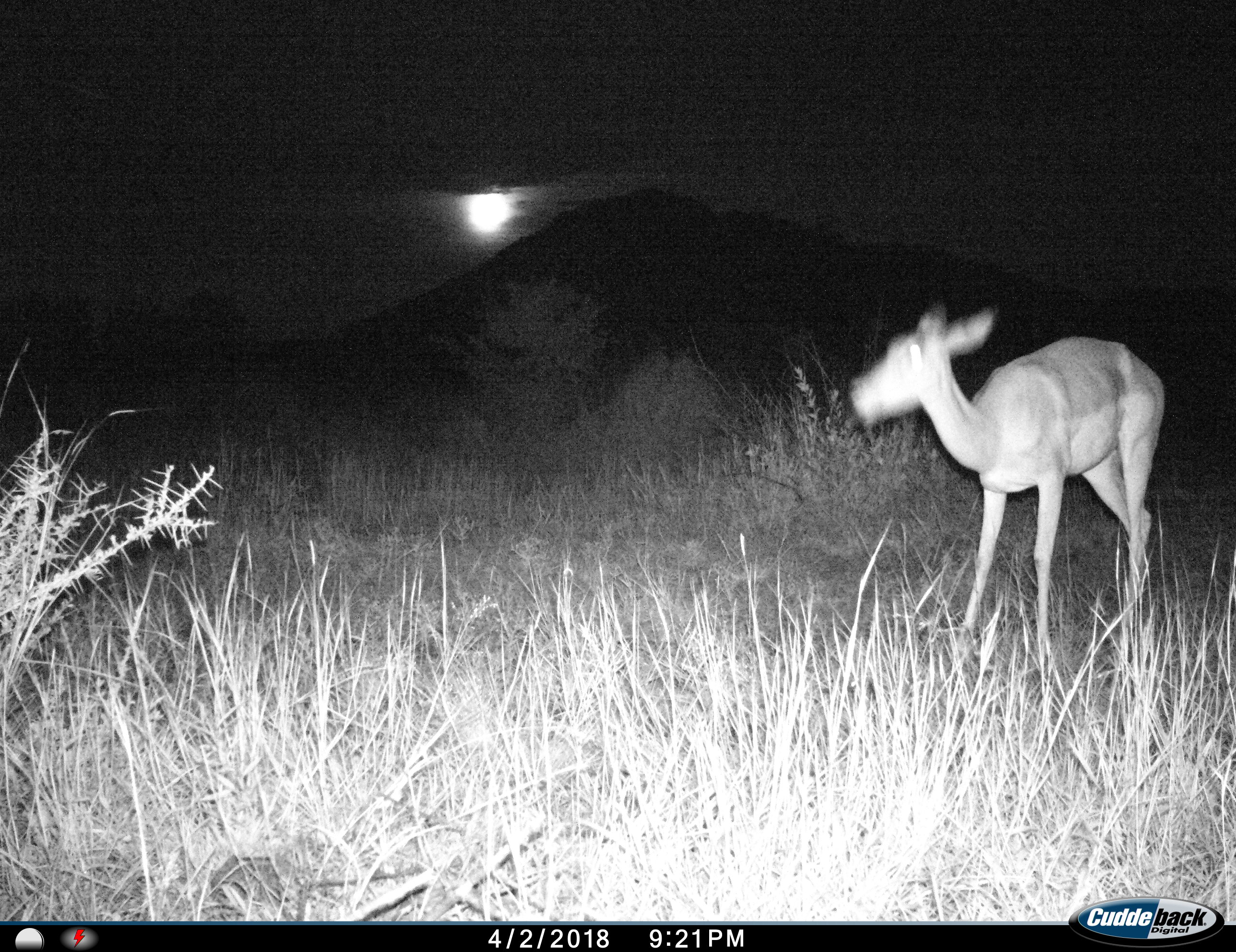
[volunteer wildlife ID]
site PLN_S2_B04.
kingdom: Animalia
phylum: Chordata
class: Mammalia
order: Artiodactyla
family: Bovidae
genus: Aepyceros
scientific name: Aepyceros melampus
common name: impala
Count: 1.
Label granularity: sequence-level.